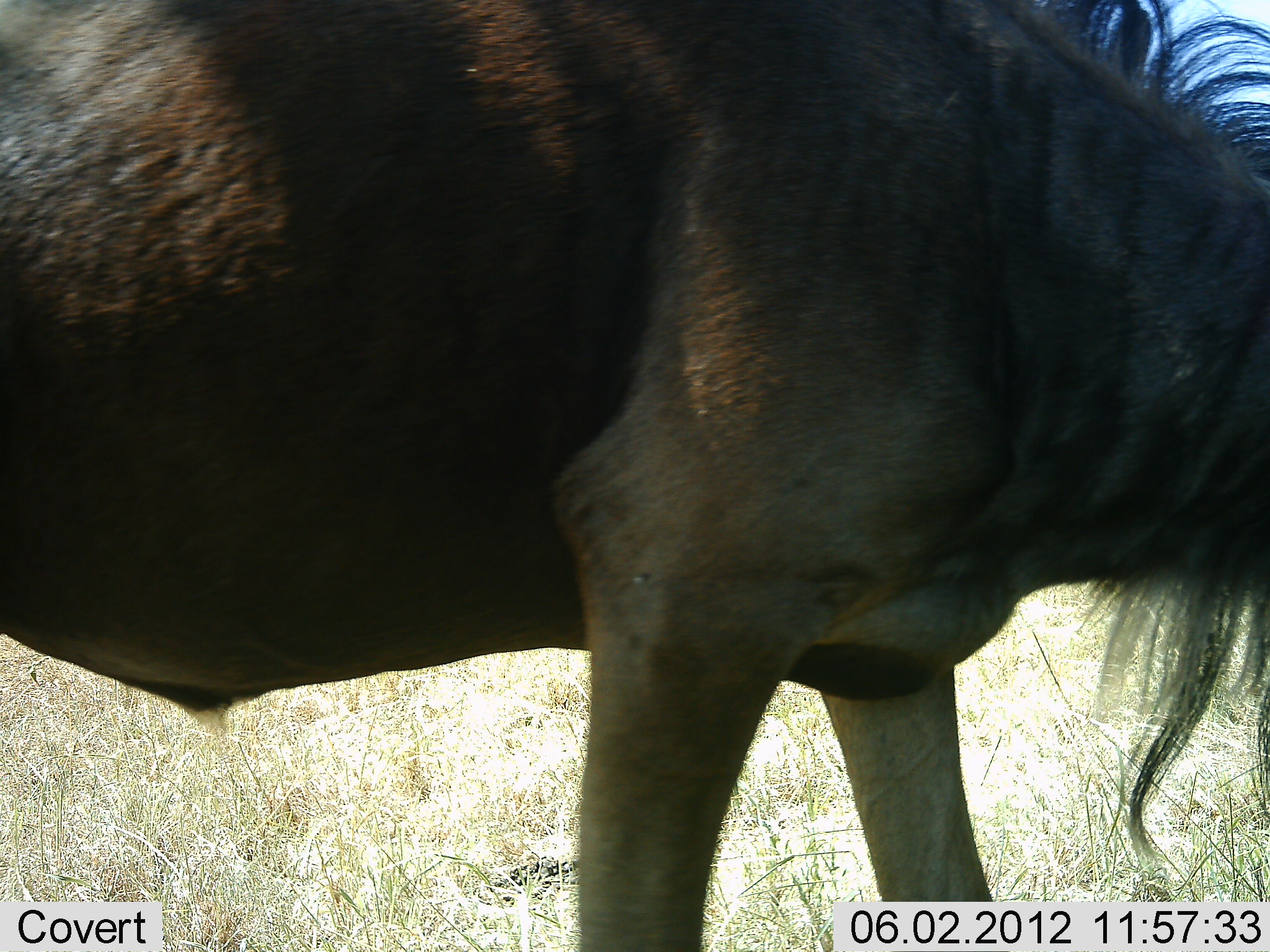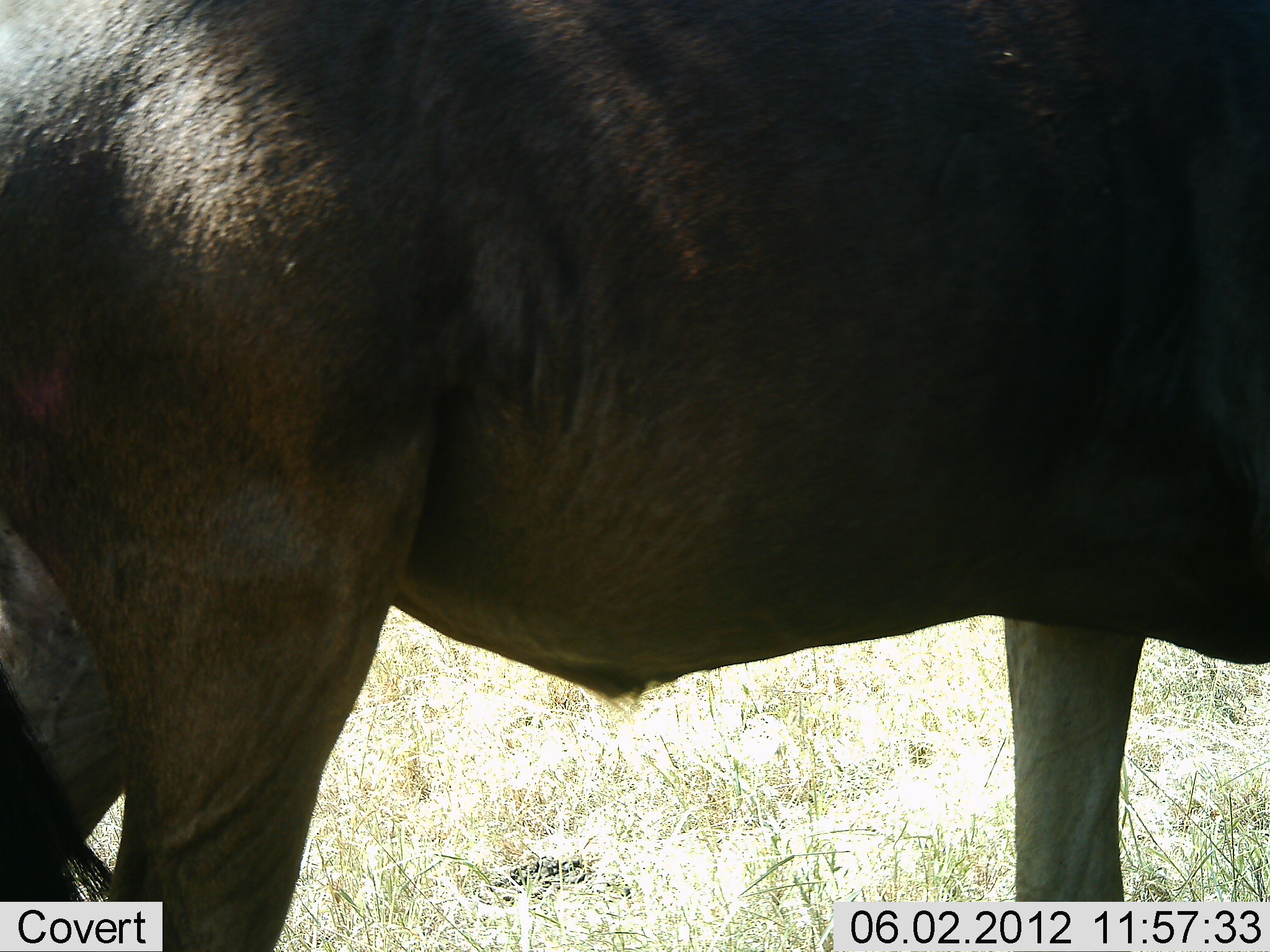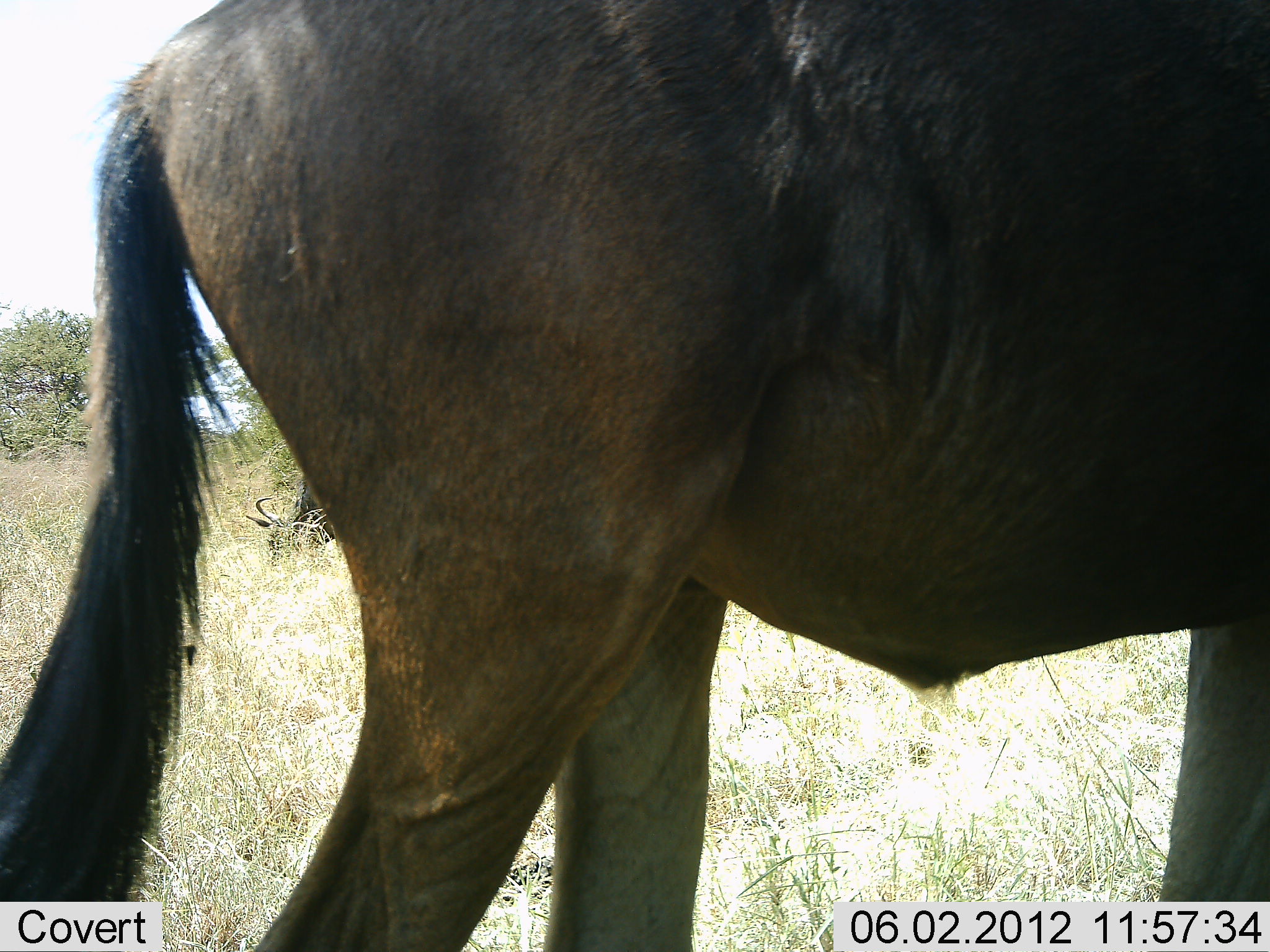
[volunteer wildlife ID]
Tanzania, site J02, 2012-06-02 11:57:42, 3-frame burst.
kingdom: Animalia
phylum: Chordata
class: Mammalia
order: Artiodactyla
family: Bovidae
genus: Connochaetes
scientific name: Connochaetes taurinus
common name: blue wildebeest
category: wildebeest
Wildebeest (blue wildebeest) (Connochaetes taurinus), count 2. Behavior (volunteer vote fractions): standing 20%, resting 10%, moving 80%, interacting 0%. Young present (vote fraction): 0%. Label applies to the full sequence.